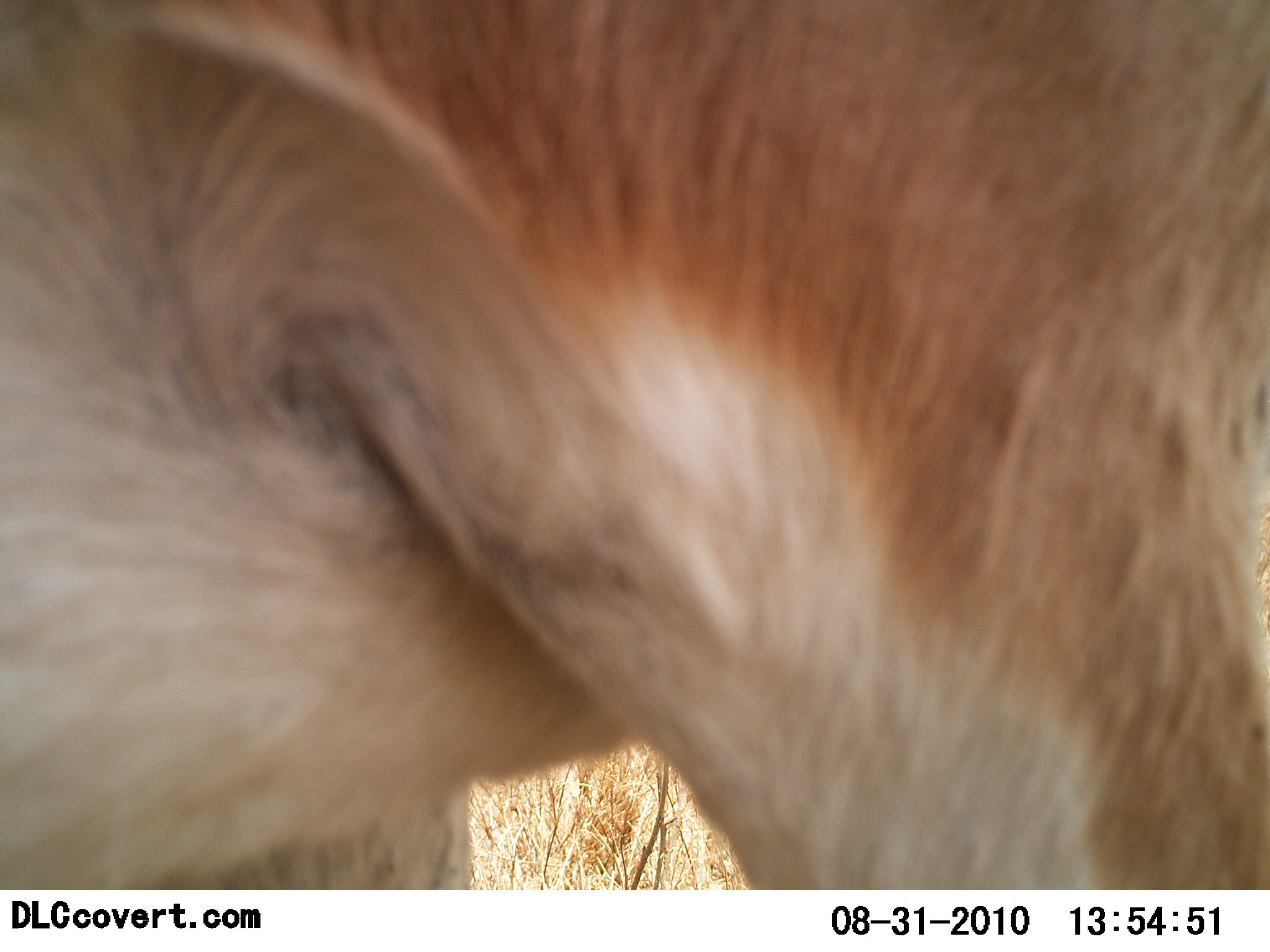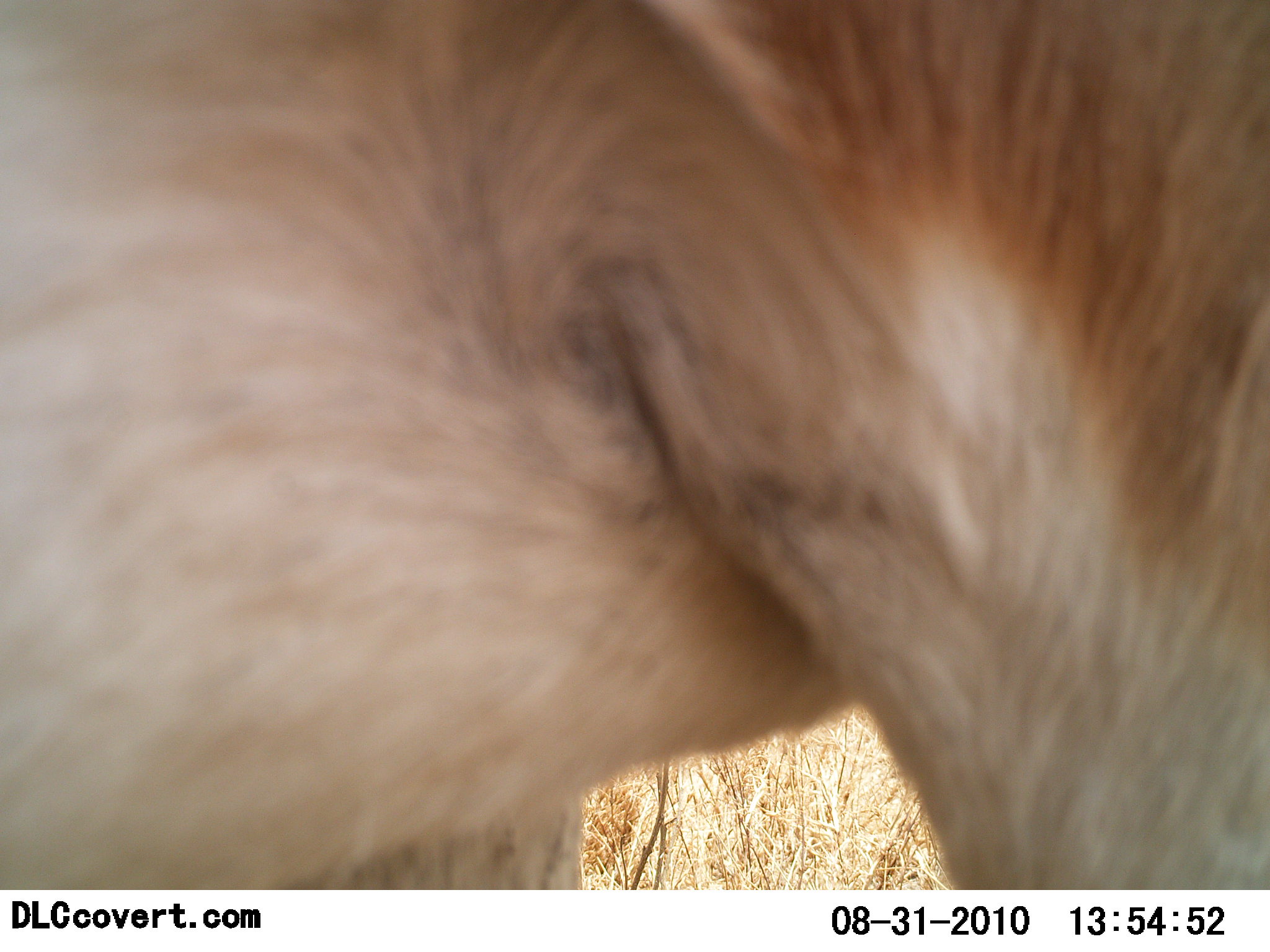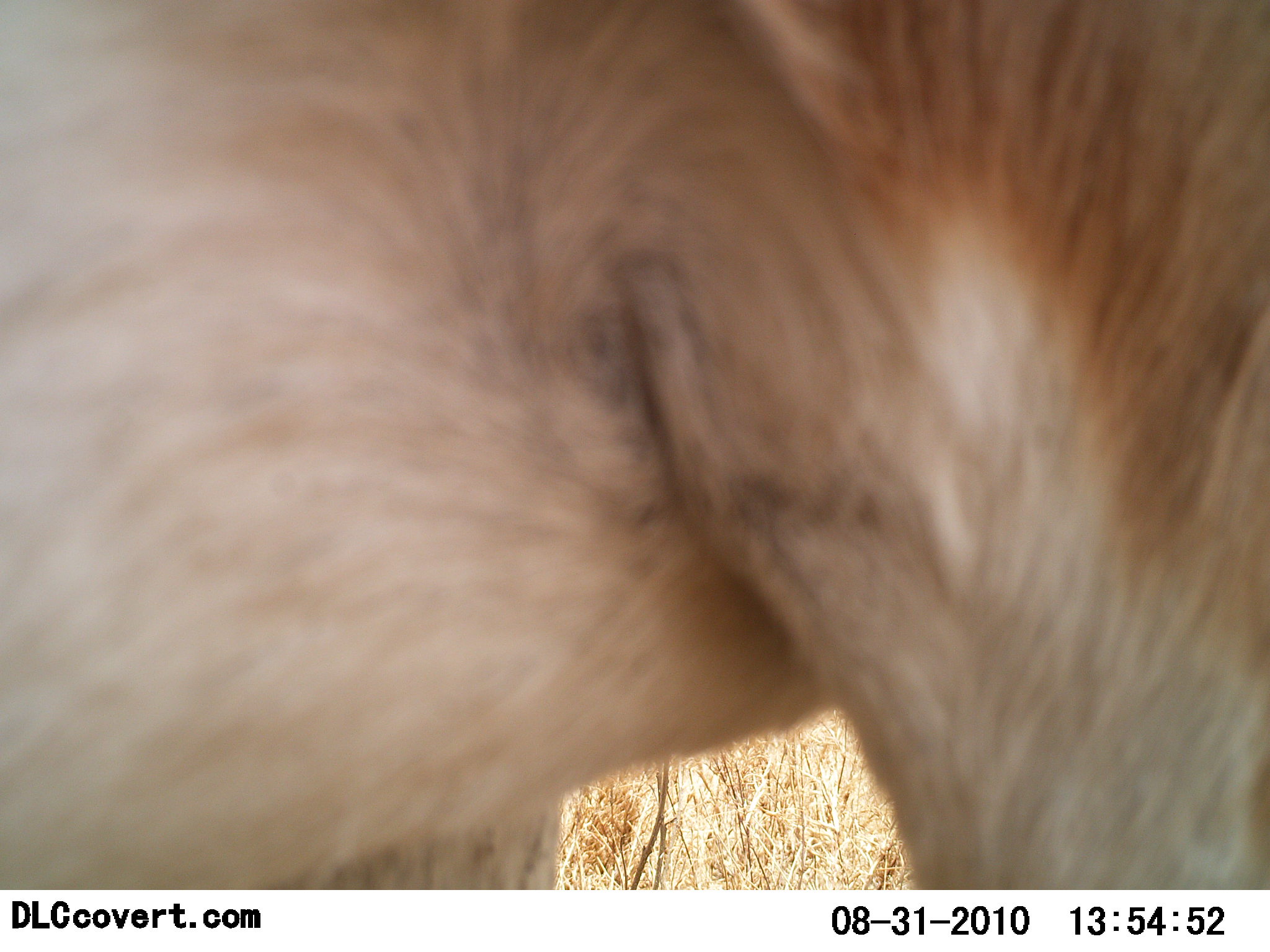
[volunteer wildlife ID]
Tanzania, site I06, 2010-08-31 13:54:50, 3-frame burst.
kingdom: Animalia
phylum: Chordata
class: Mammalia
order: Artiodactyla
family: Bovidae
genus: Nanger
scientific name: Nanger granti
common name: grant's gazelle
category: gazellegrants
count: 1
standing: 69%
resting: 0%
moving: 31%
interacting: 8%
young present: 0%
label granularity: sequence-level